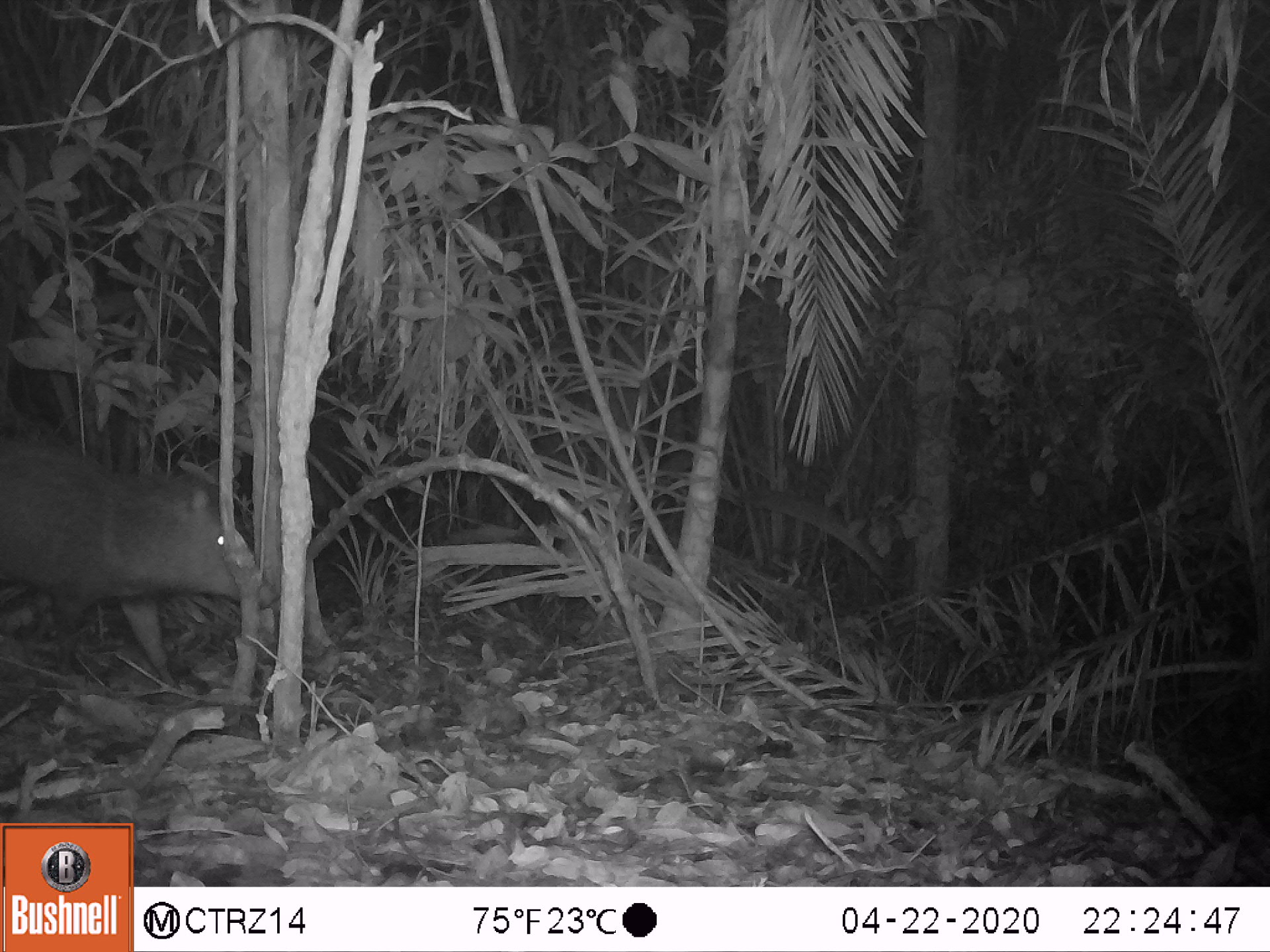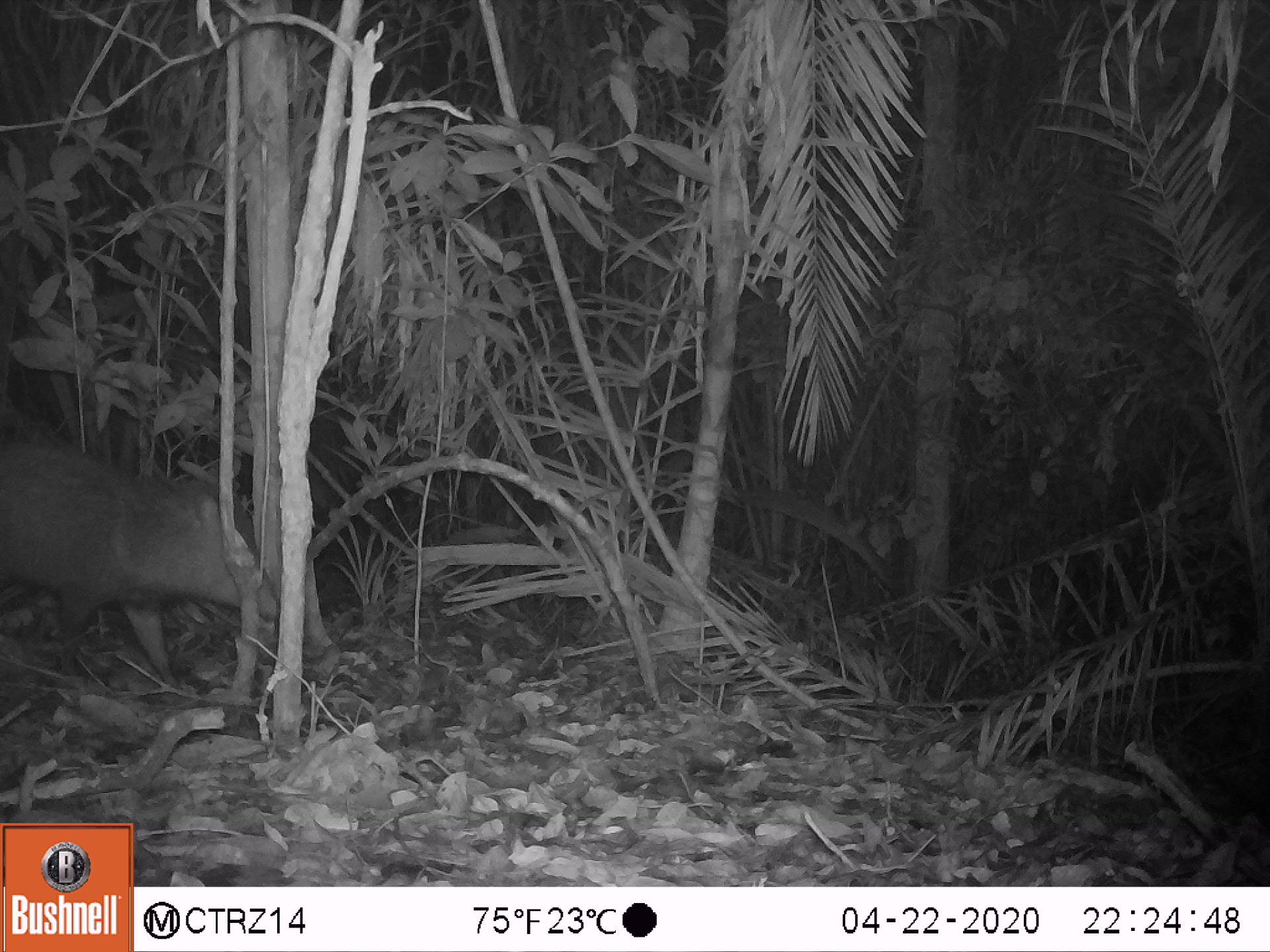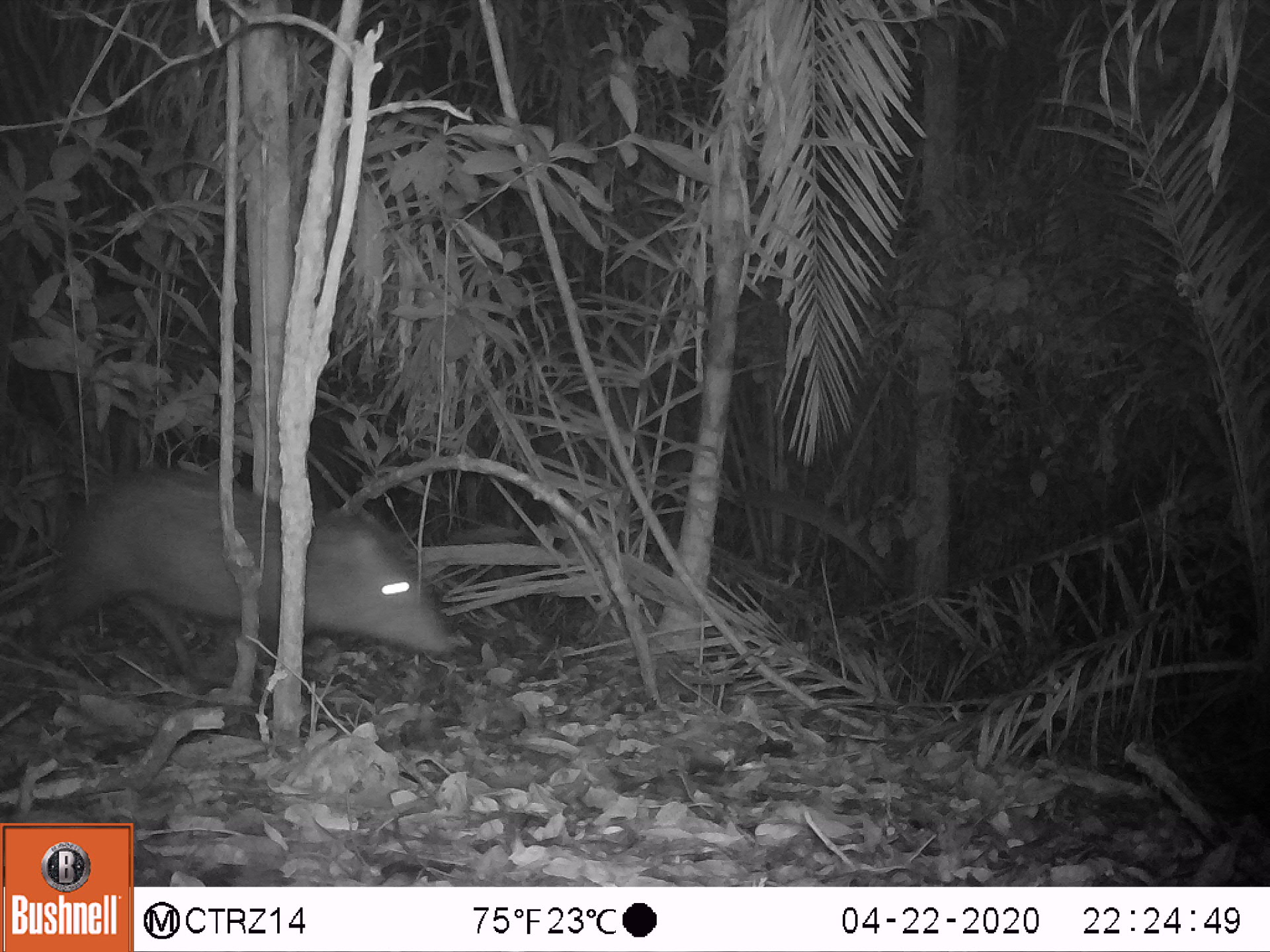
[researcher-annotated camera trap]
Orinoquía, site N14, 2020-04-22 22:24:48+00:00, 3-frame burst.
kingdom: Animalia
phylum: Chordata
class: Mammalia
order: Artiodactyla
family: Tayassuidae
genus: Pecari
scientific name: Pecari tajacu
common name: collared peccary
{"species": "collared peccary (Pecari tajacu)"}